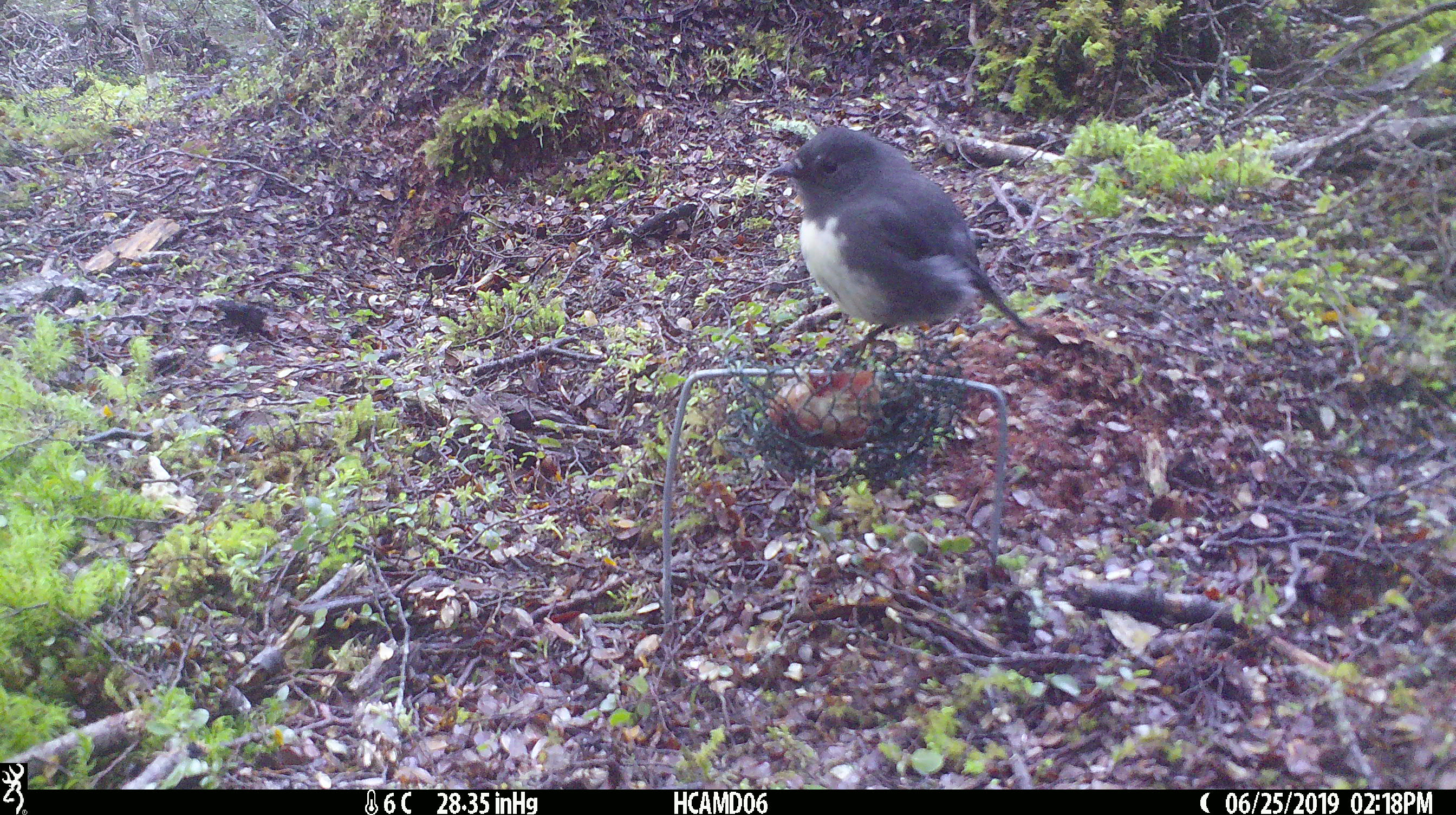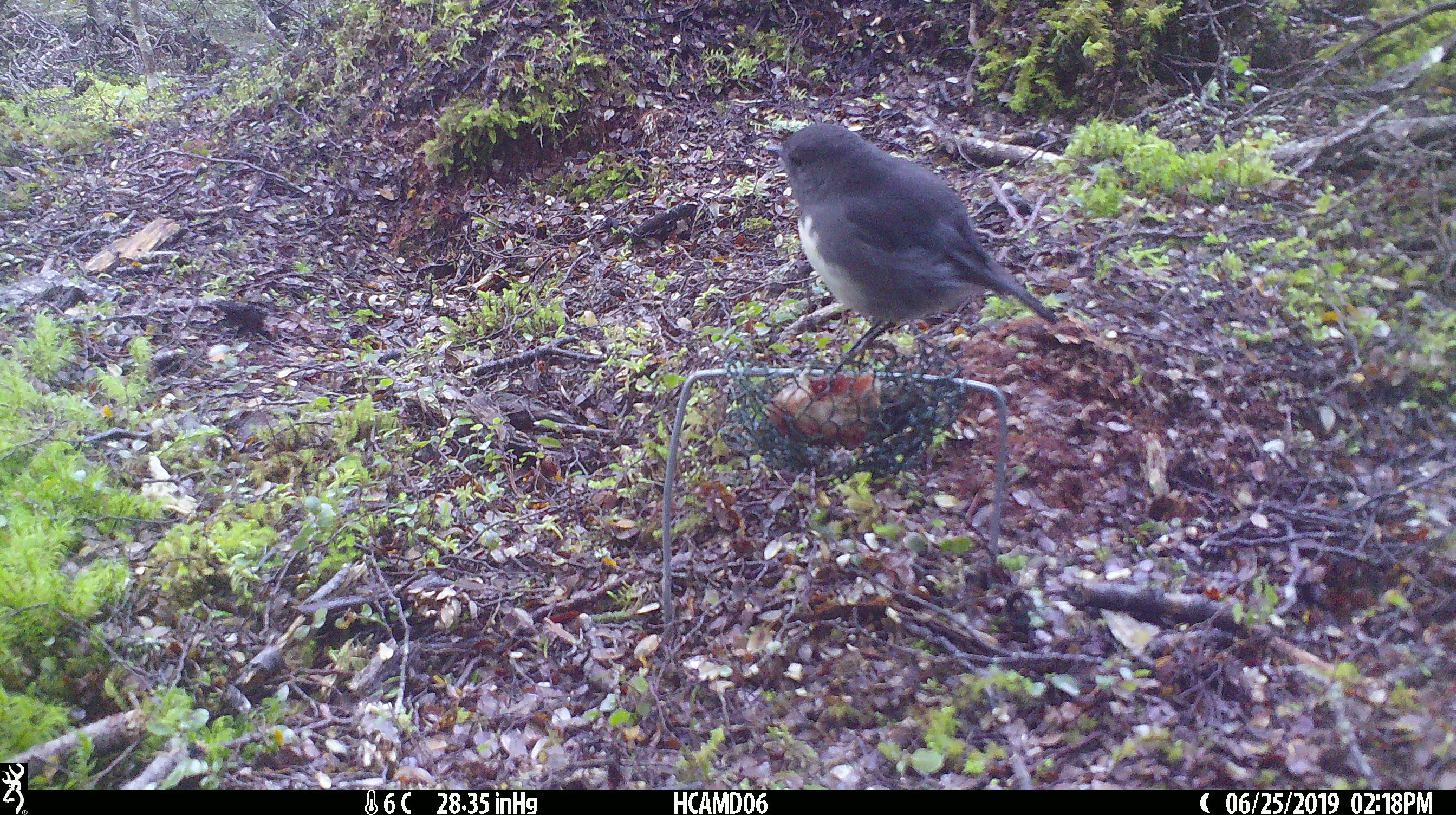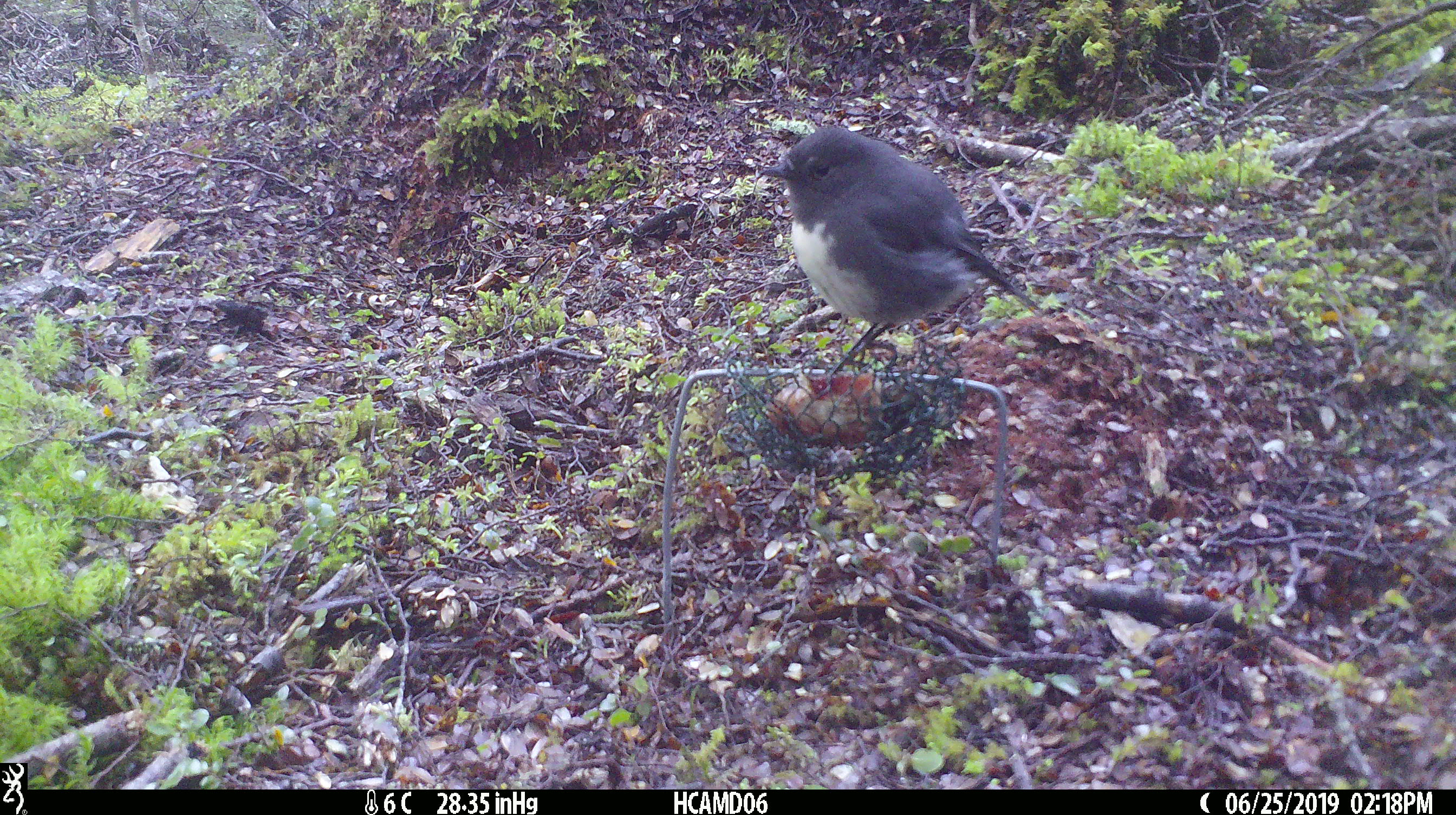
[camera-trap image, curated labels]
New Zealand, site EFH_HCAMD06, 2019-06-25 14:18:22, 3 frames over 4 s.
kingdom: Animalia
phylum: Chordata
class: Aves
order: Passeriformes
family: Petroicidae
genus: Petroica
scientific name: Petroica australis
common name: new zealand robin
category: robin